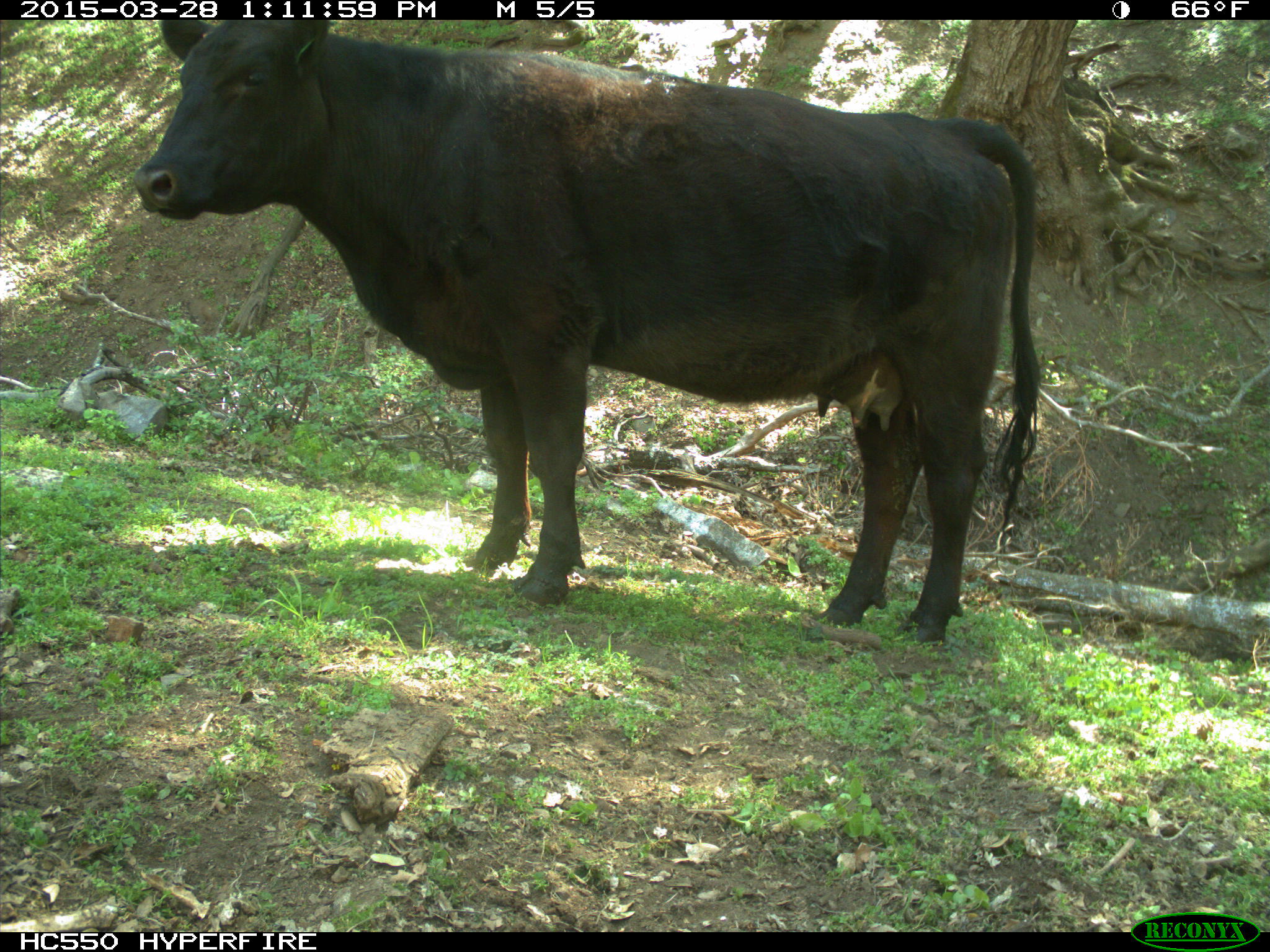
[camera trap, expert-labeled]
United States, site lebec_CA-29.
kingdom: Animalia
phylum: Chordata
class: Mammalia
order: Artiodactyla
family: Bovidae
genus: Bos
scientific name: Bos taurus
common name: domestic cow